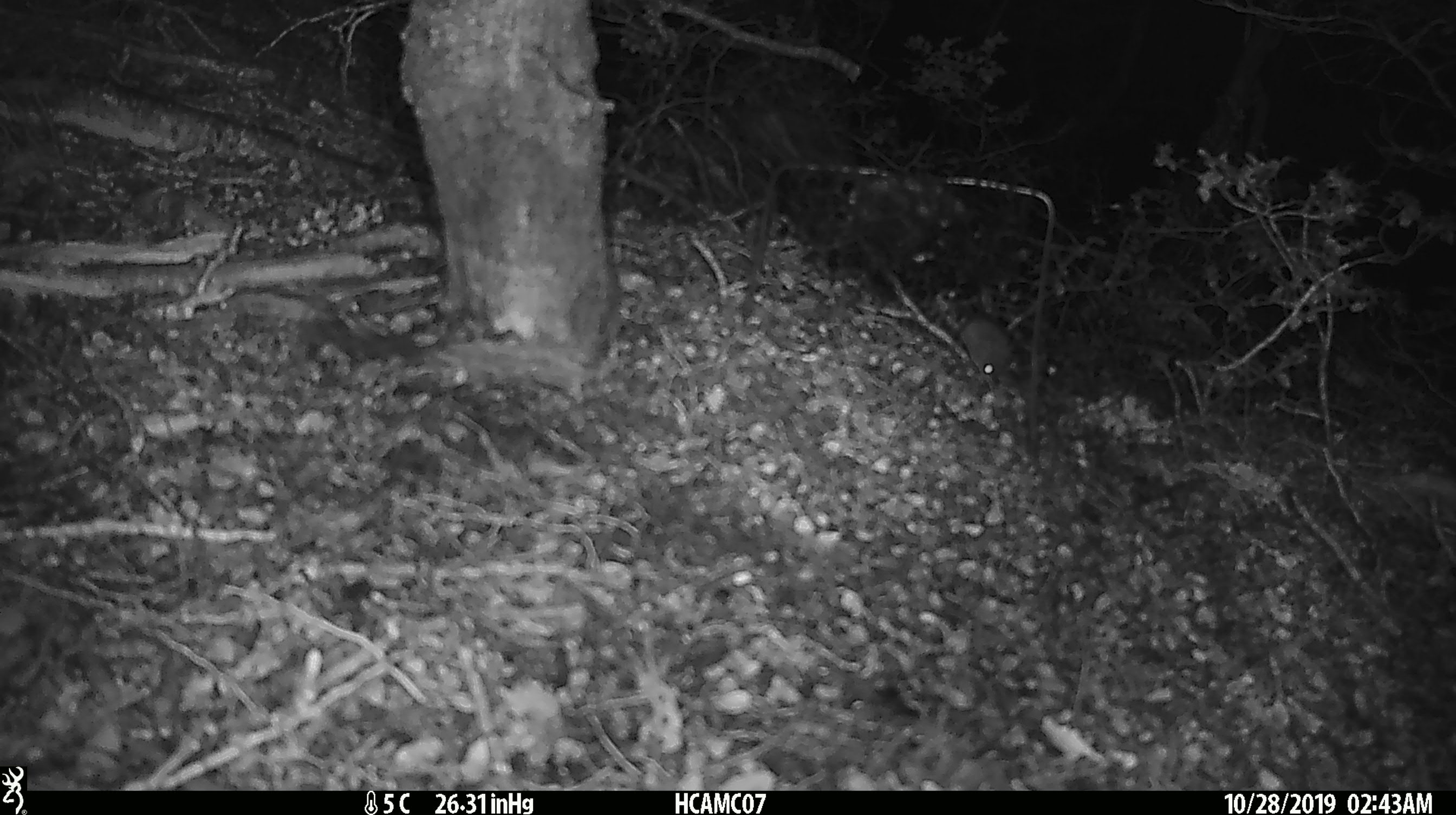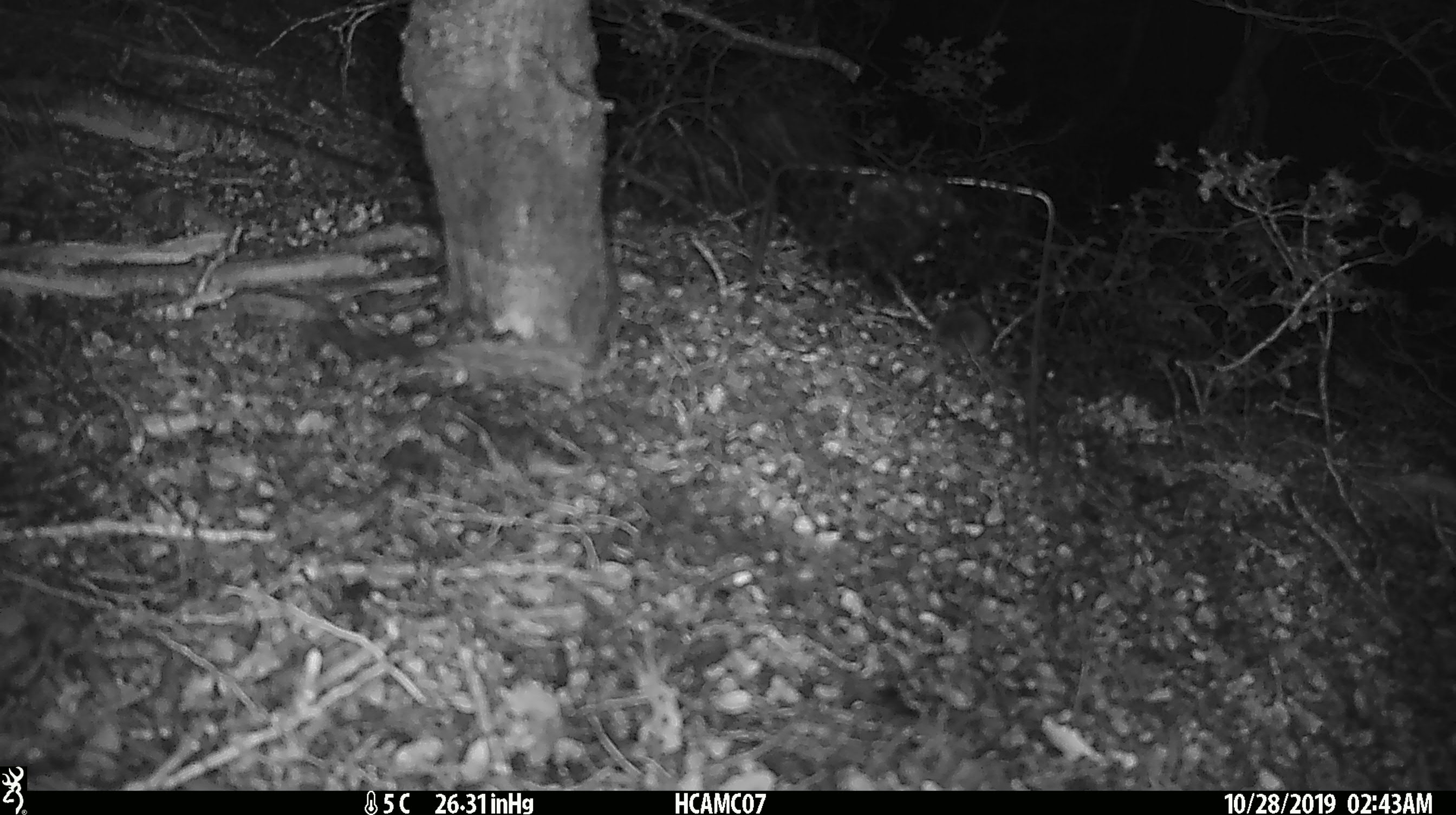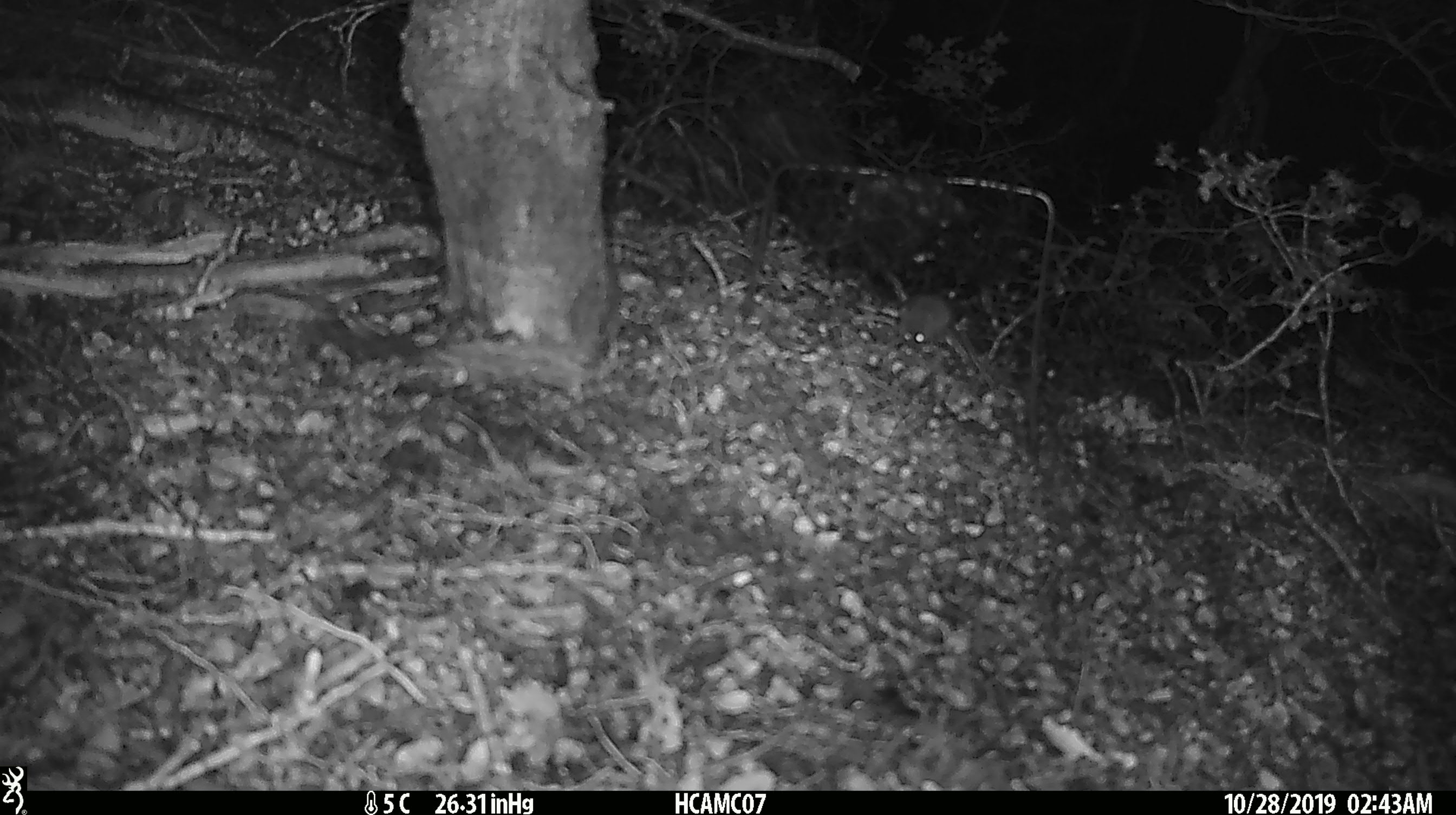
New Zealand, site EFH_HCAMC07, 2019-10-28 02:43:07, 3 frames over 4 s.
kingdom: Animalia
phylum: Chordata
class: Mammalia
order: Rodentia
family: Muridae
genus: Mus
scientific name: Mus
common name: mouse